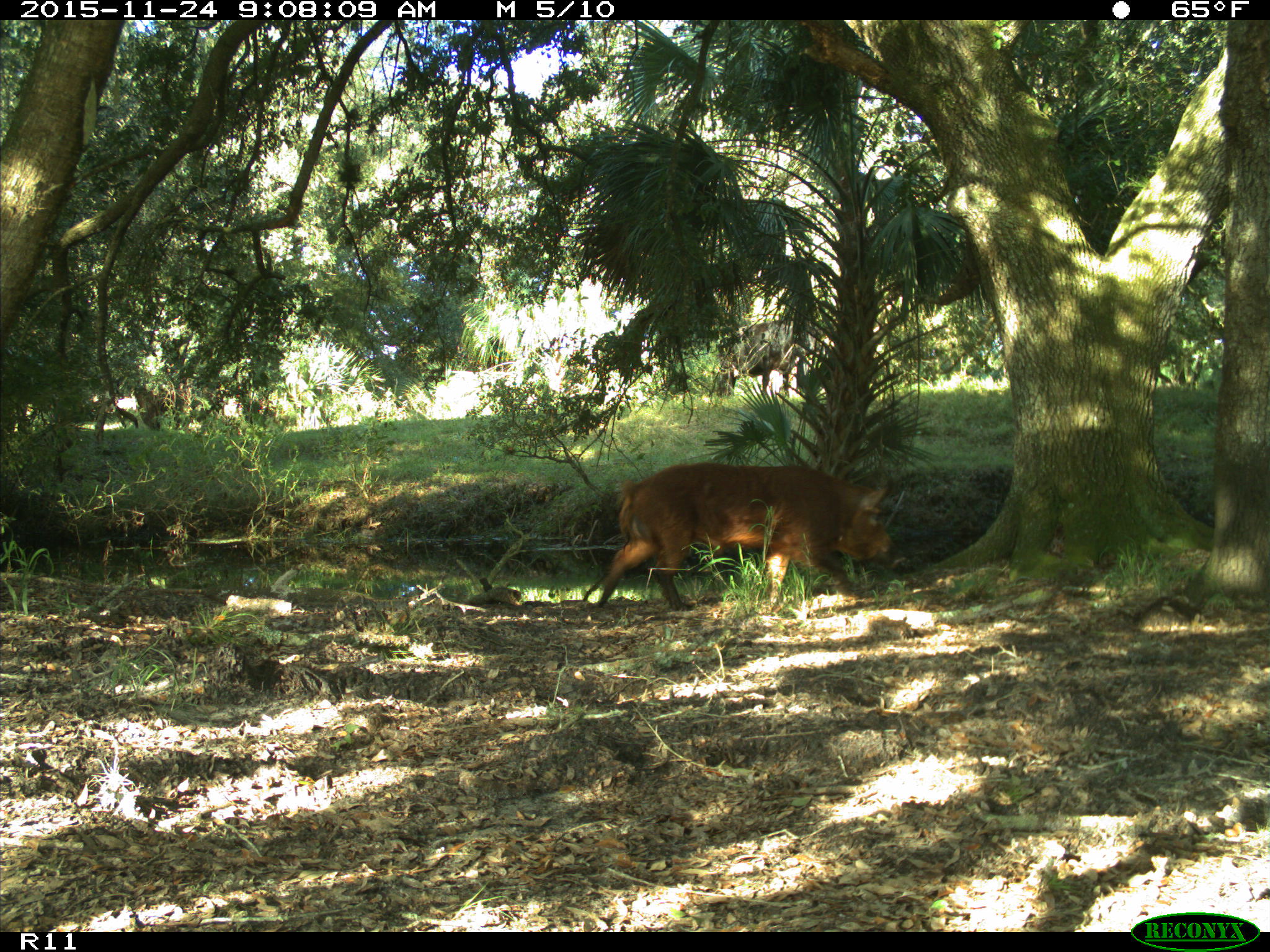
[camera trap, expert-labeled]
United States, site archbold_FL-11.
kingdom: Animalia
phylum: Chordata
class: Mammalia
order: Artiodactyla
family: Suidae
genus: Sus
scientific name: Sus scrofa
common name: wild boar